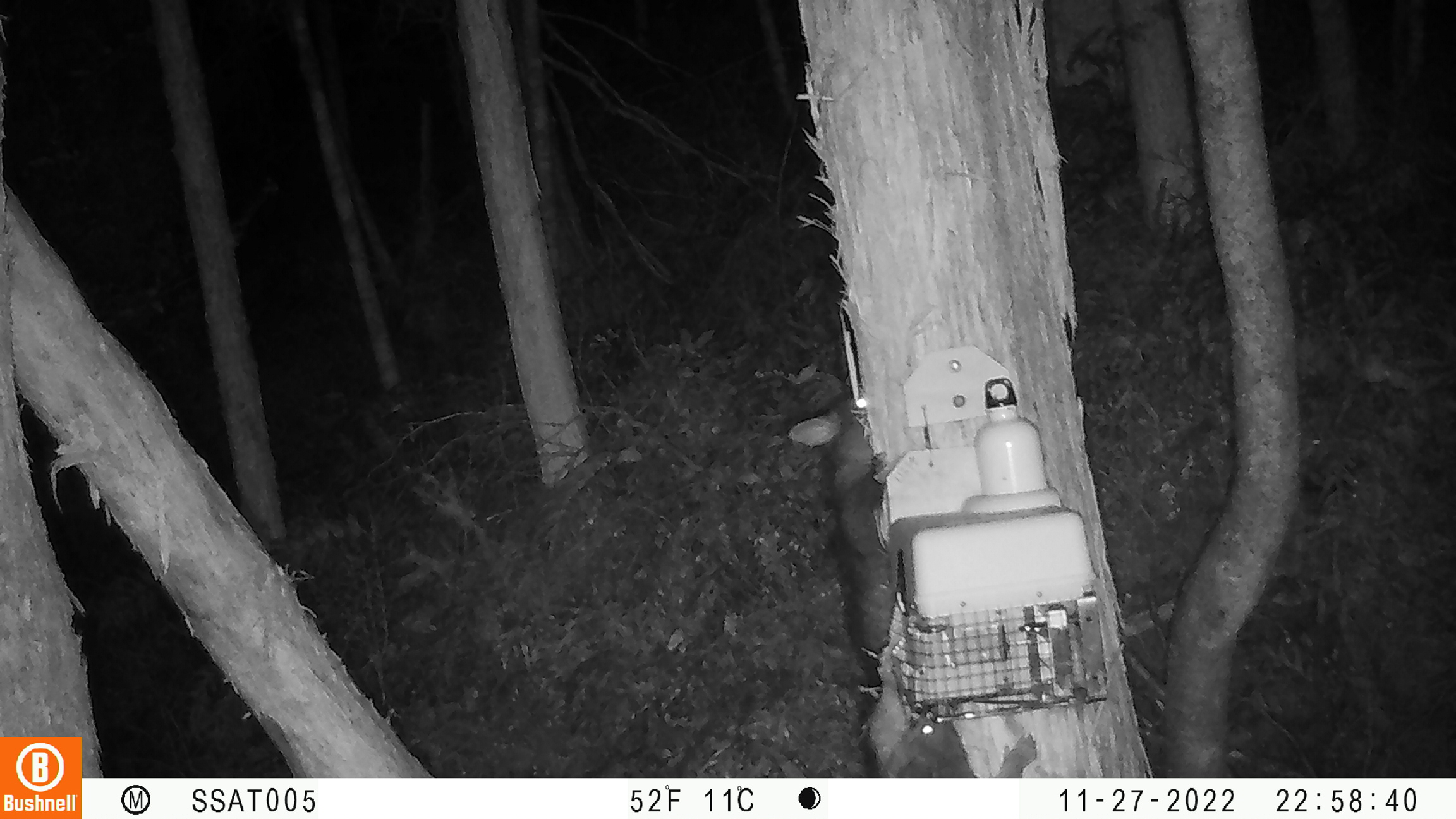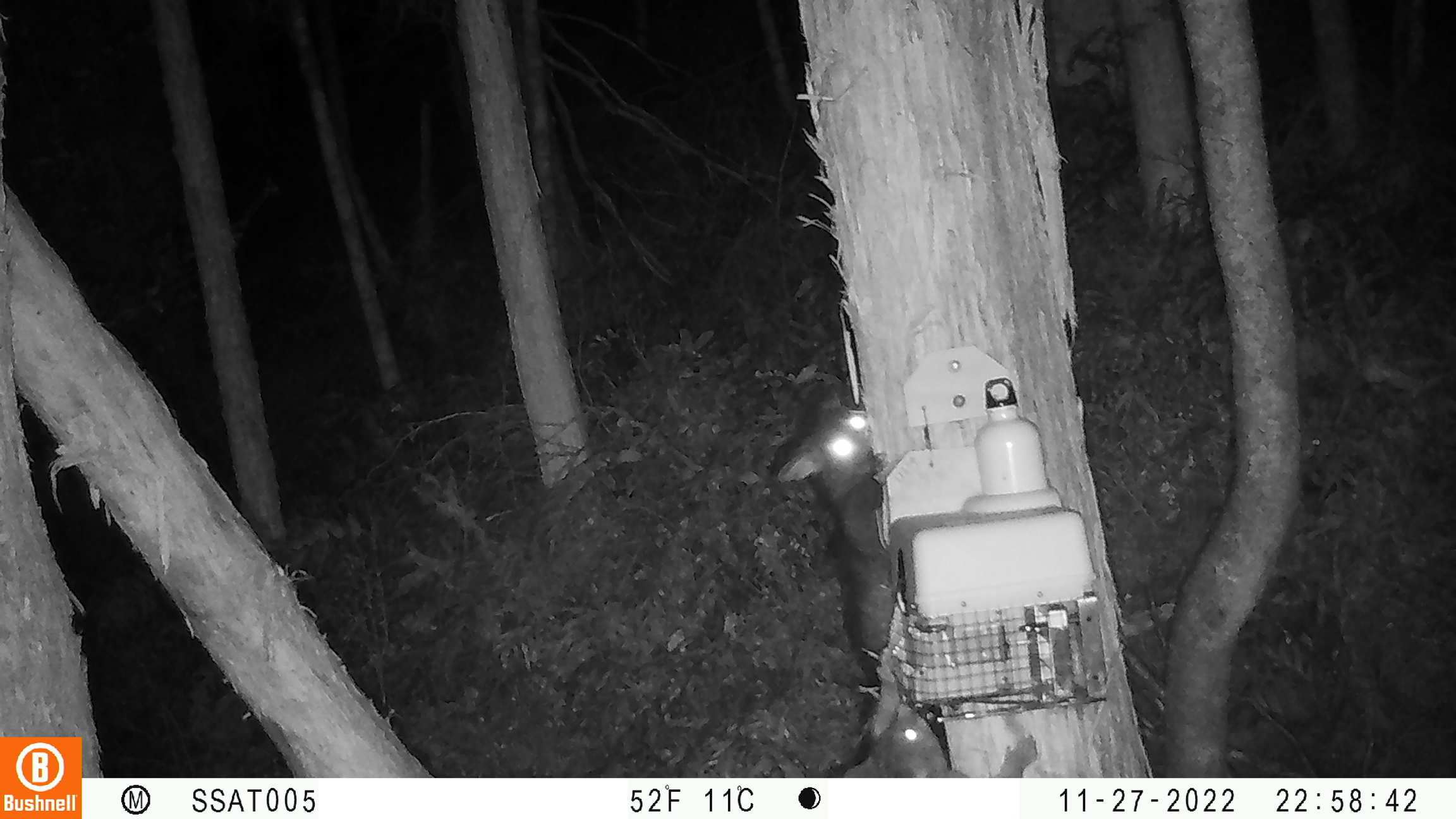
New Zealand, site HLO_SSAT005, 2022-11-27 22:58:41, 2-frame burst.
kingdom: Animalia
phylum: Chordata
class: Mammalia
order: Diprotodontia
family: Phalangeridae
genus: Trichosurus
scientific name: Trichosurus vulpecula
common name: common brushtail possum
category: possum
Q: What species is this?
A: Possum (common brushtail possum) (Trichosurus vulpecula).